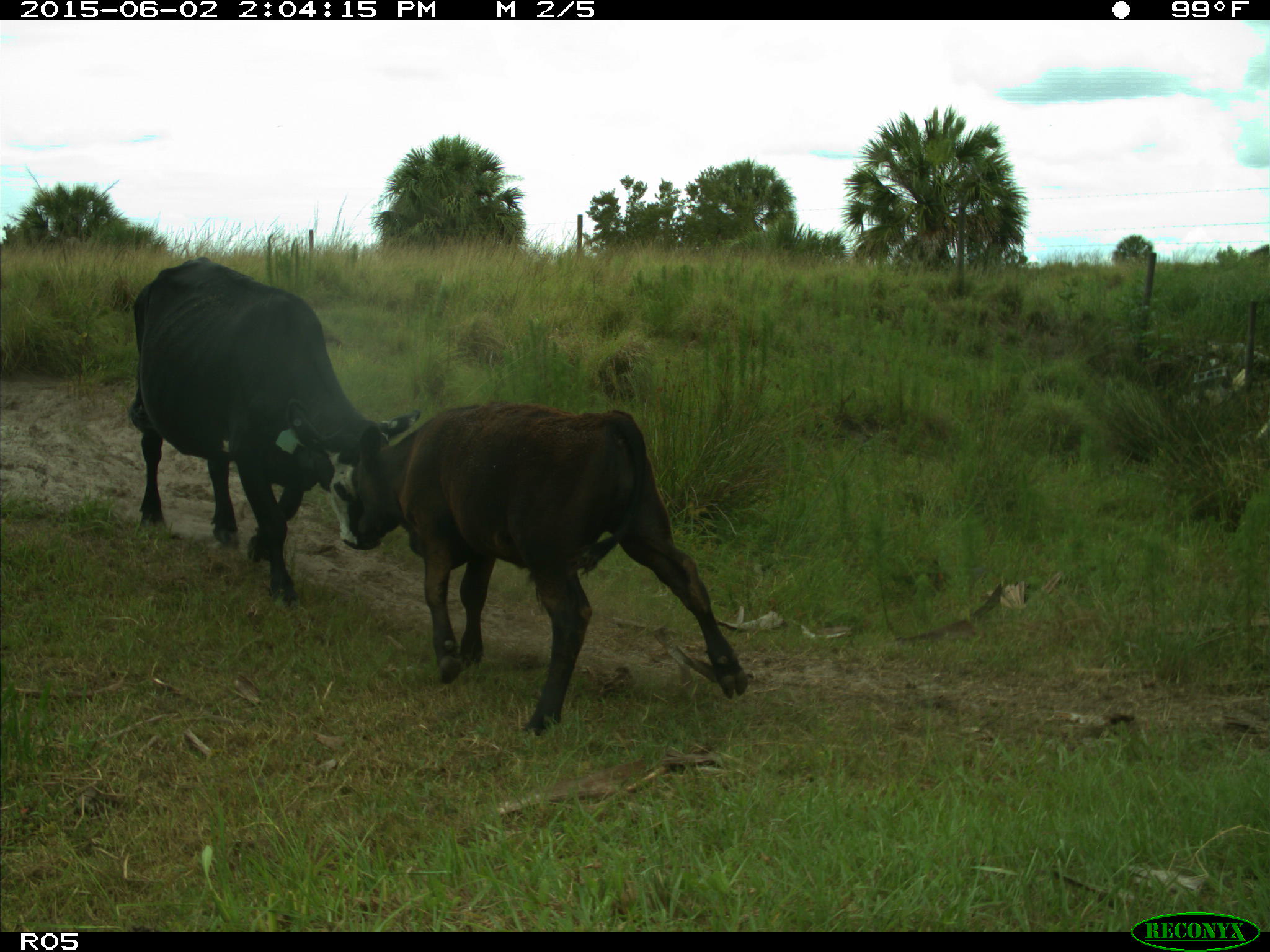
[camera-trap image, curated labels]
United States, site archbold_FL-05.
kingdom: Animalia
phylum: Chordata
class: Mammalia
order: Artiodactyla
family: Bovidae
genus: Bos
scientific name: Bos taurus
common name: domestic cow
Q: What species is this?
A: Bos taurus (domestic cow).